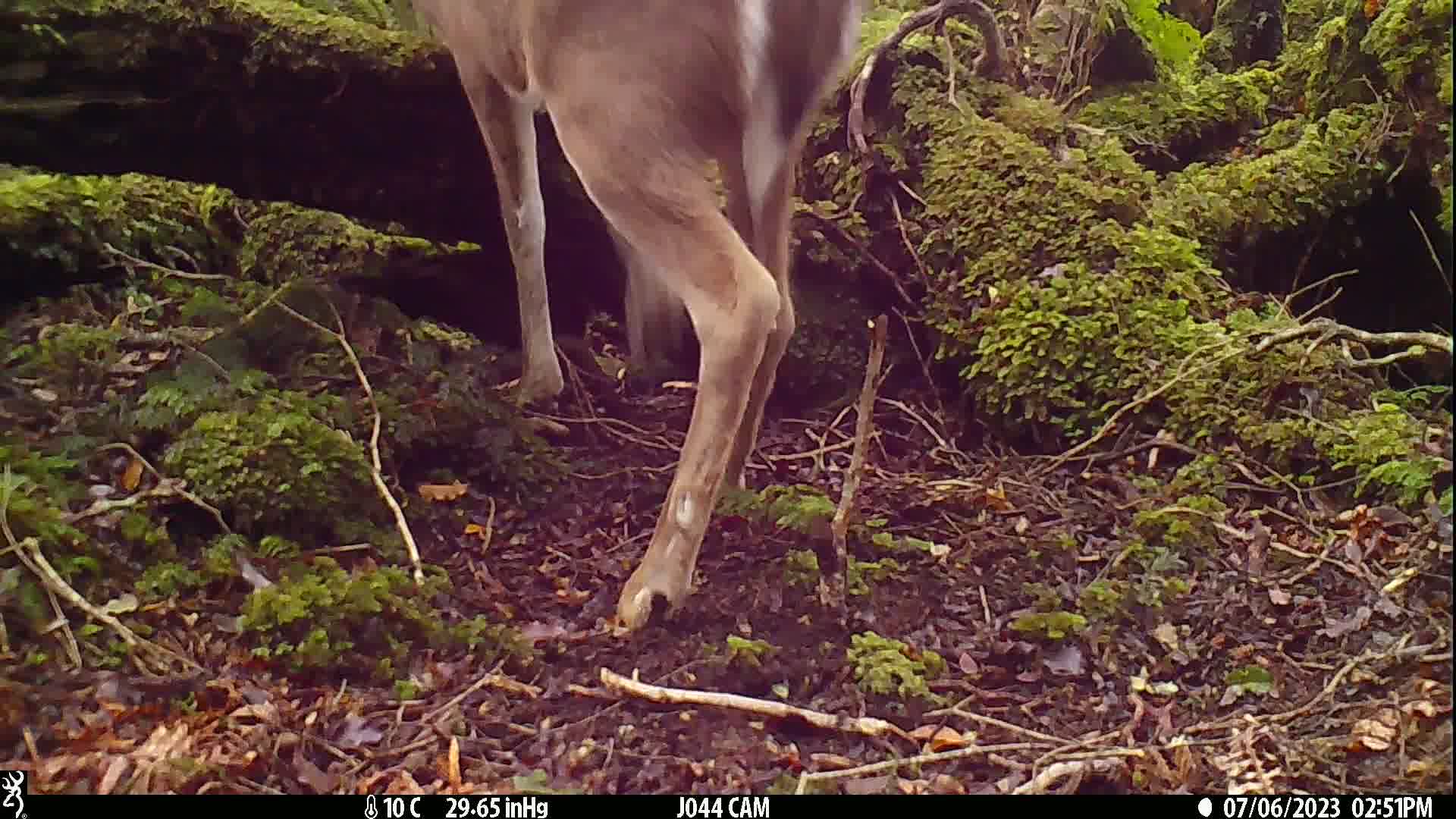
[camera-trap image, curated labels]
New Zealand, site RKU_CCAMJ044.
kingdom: Animalia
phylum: Chordata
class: Mammalia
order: Artiodactyla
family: Cervidae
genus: Odocoileus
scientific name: Odocoileus virginianus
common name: white-tailed deer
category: white tailed deer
White tailed deer (white-tailed deer) (Odocoileus virginianus).